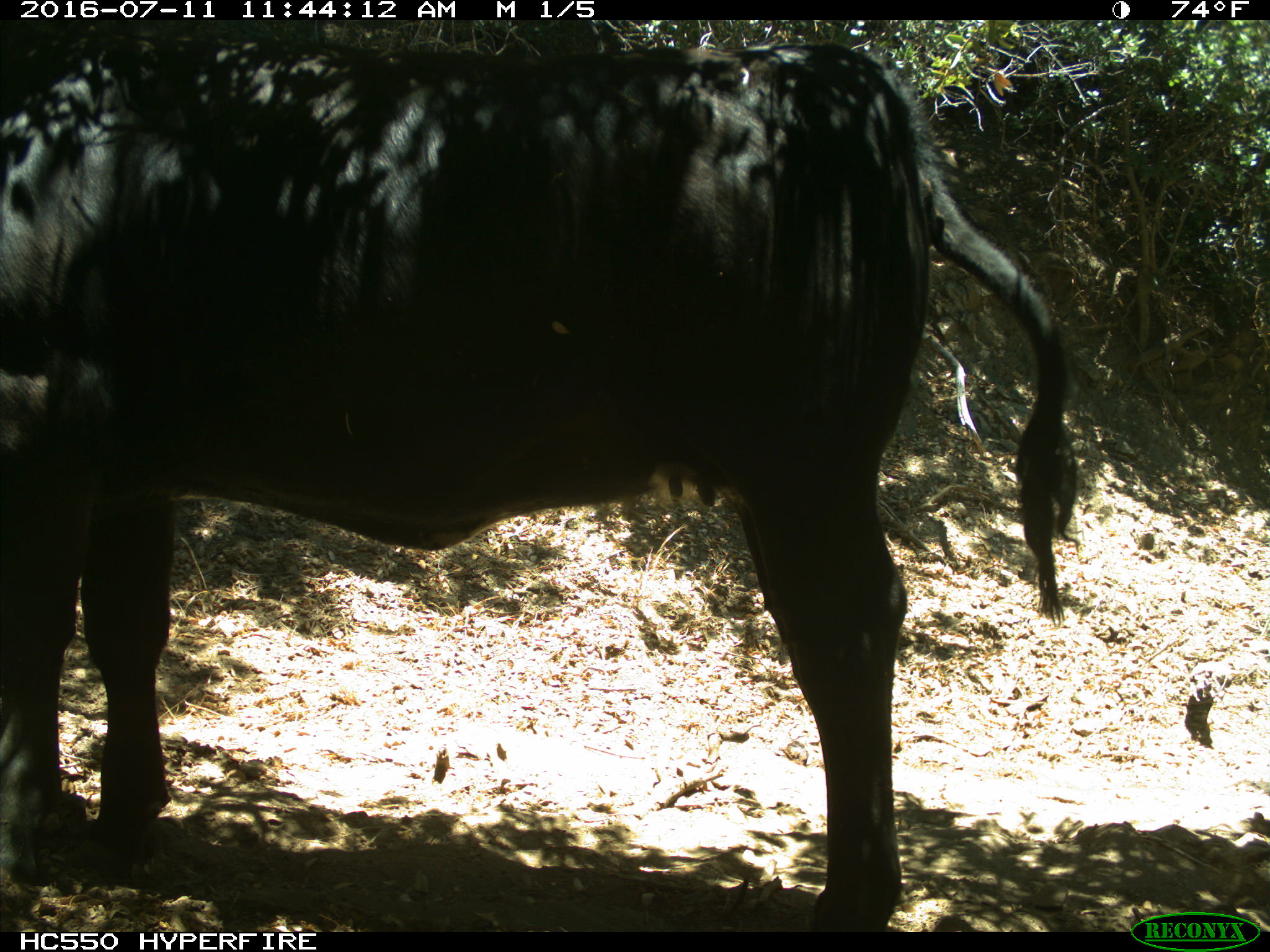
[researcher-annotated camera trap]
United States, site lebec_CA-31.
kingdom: Animalia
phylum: Chordata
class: Mammalia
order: Artiodactyla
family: Bovidae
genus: Bos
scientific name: Bos taurus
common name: domestic cow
Bos taurus (domestic cow).